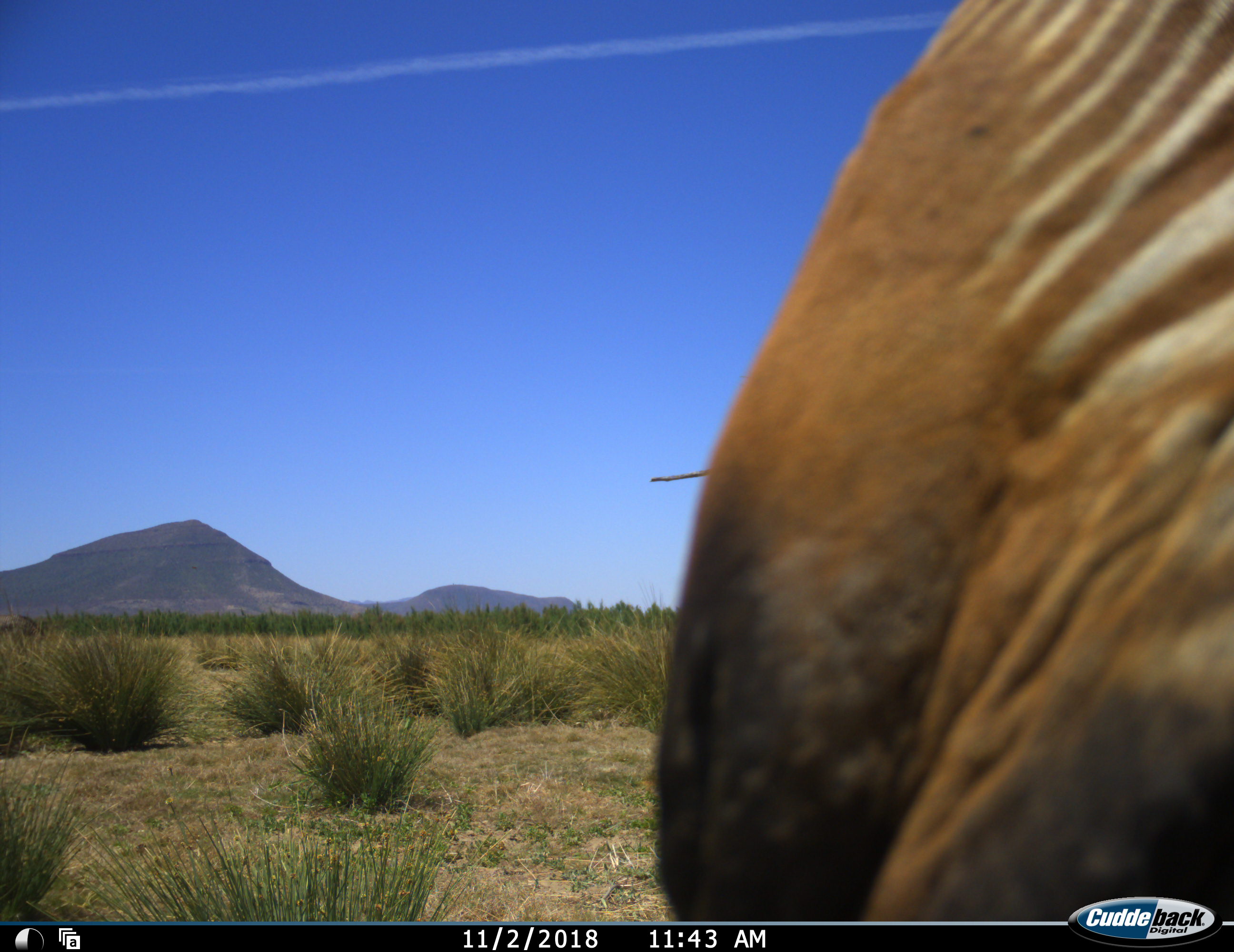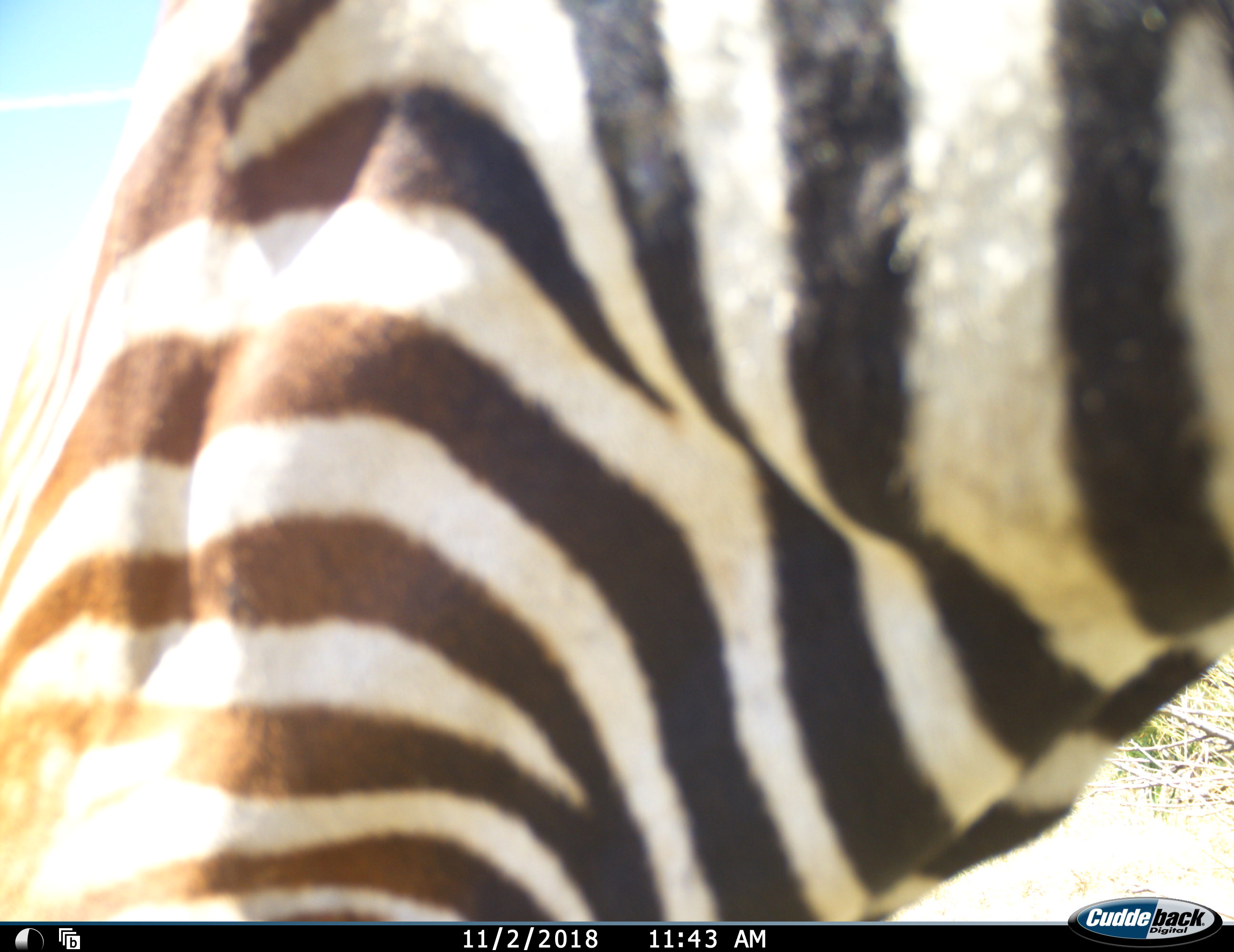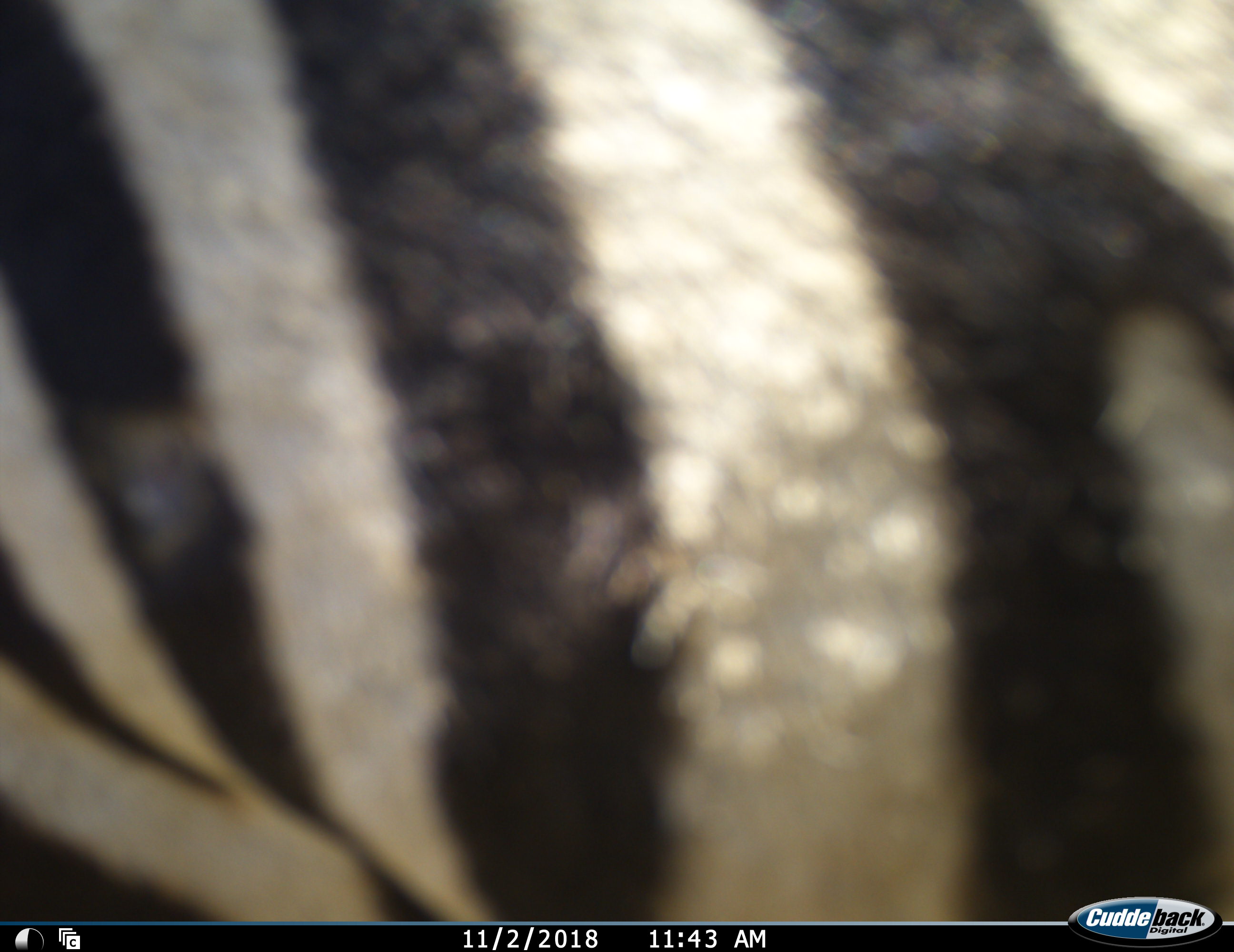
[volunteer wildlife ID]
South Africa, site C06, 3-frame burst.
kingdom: Animalia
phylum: Chordata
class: Mammalia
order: Perissodactyla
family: Equidae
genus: Equus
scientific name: Equus zebra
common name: mountain zebra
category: zebramountain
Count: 1.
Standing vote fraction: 11%.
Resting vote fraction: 0%.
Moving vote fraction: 89%.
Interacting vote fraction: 0%.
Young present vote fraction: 0%.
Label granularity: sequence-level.